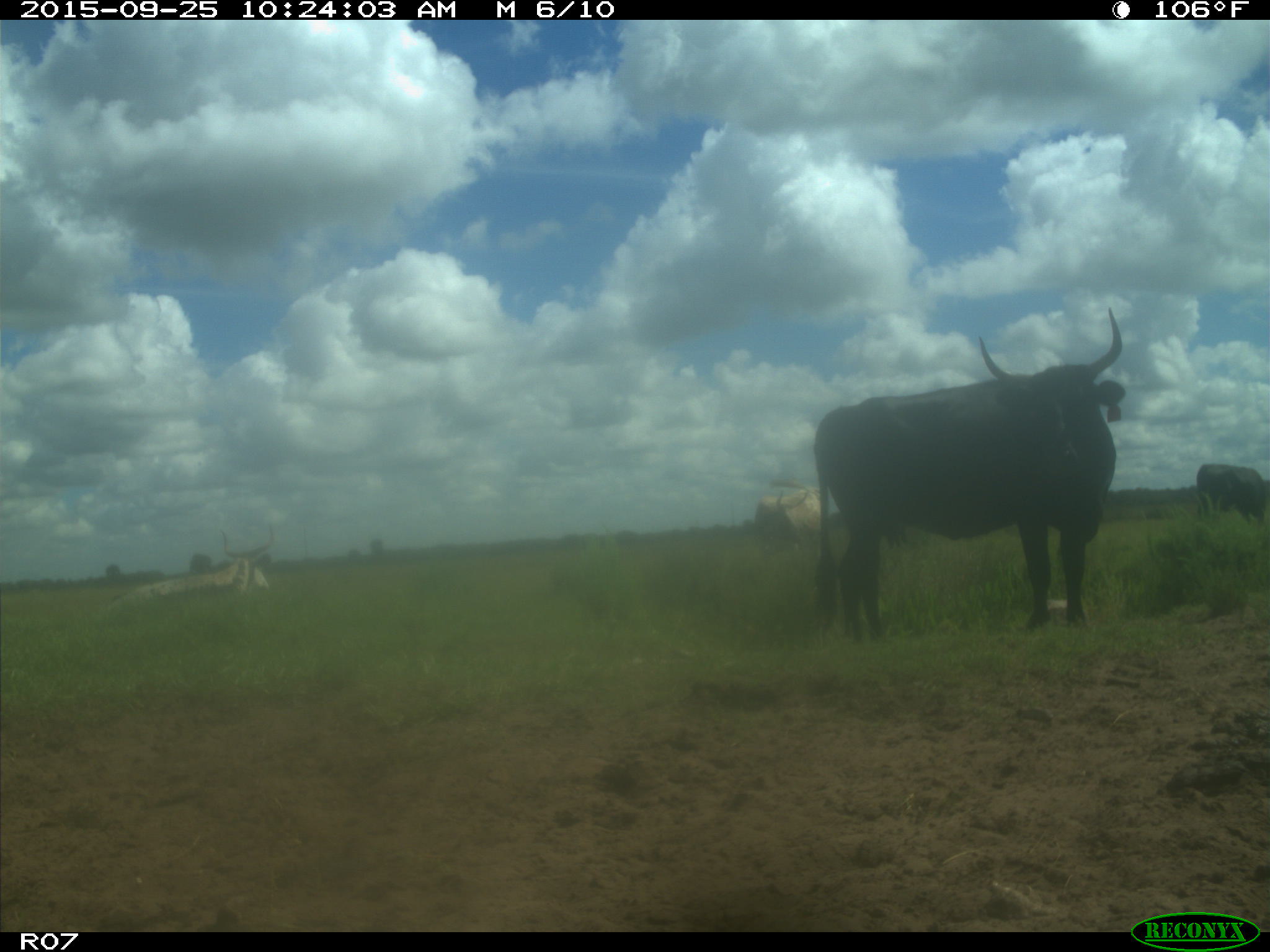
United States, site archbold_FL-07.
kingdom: Animalia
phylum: Chordata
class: Mammalia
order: Artiodactyla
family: Bovidae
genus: Bos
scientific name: Bos taurus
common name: domestic cow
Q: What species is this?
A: Bos taurus (domestic cow).